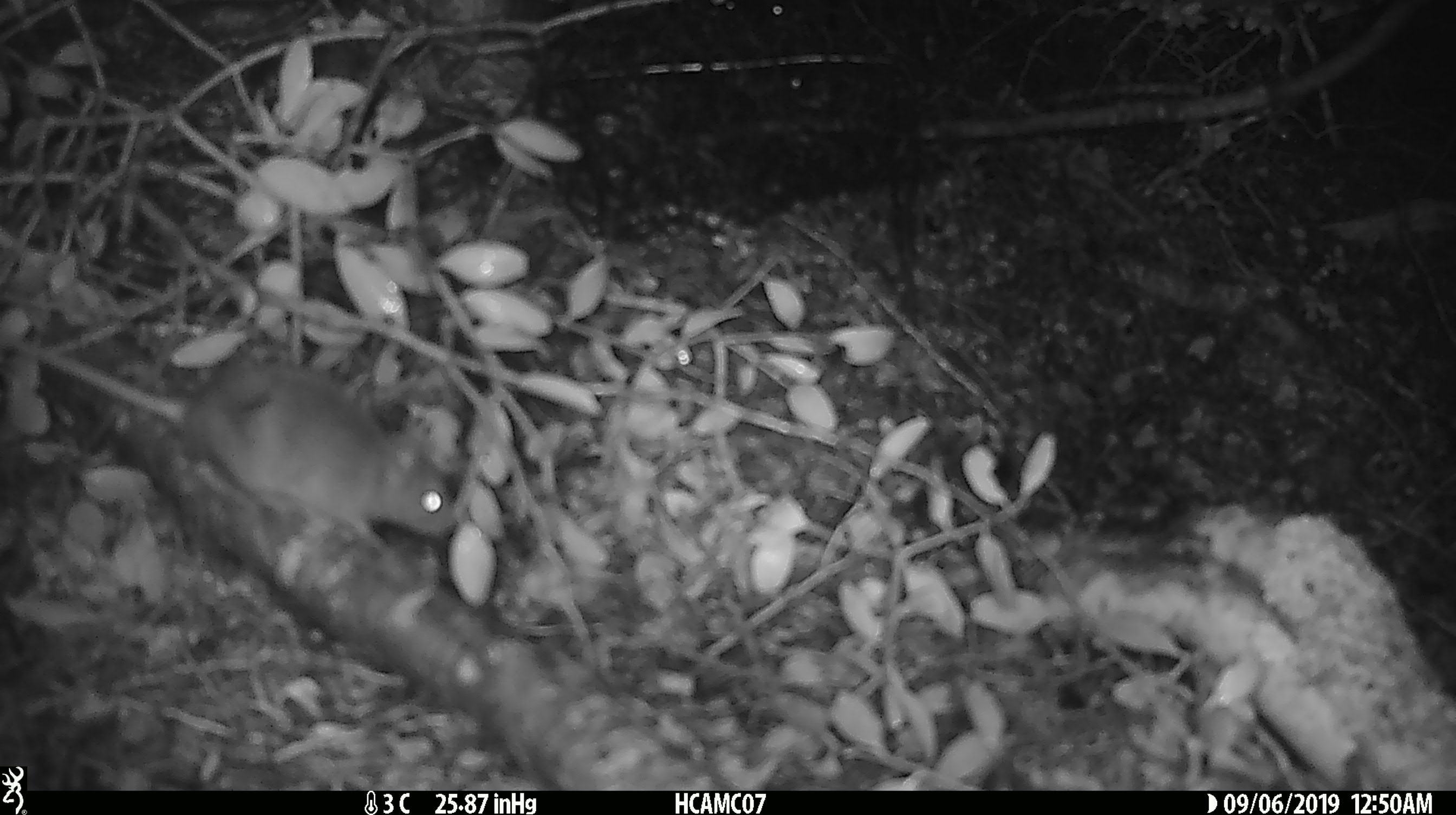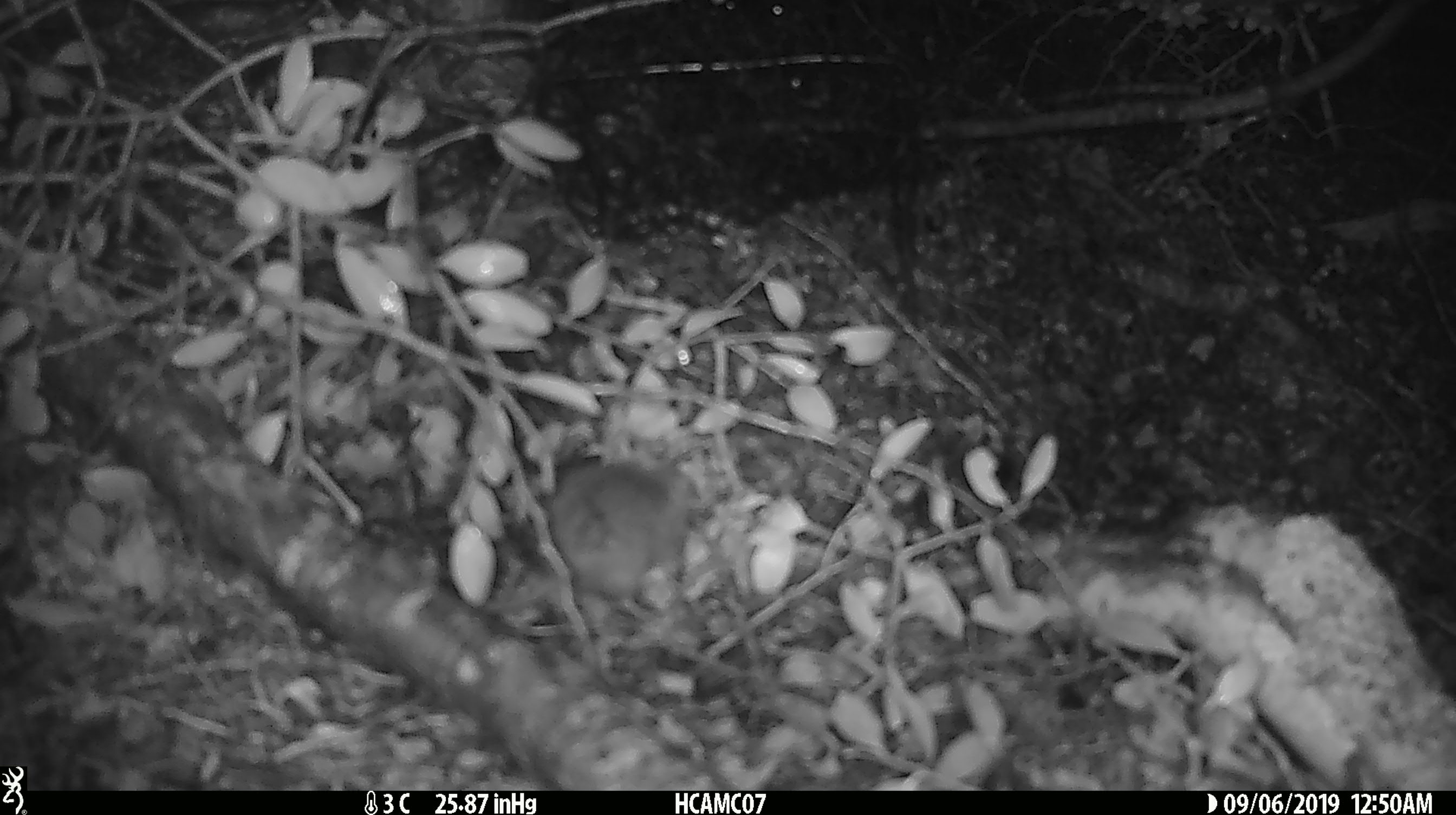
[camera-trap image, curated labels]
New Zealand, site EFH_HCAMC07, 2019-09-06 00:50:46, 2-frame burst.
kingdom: Animalia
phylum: Chordata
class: Mammalia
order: Rodentia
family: Muridae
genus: Mus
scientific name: Mus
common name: mouse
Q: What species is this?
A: Mouse (Mus).